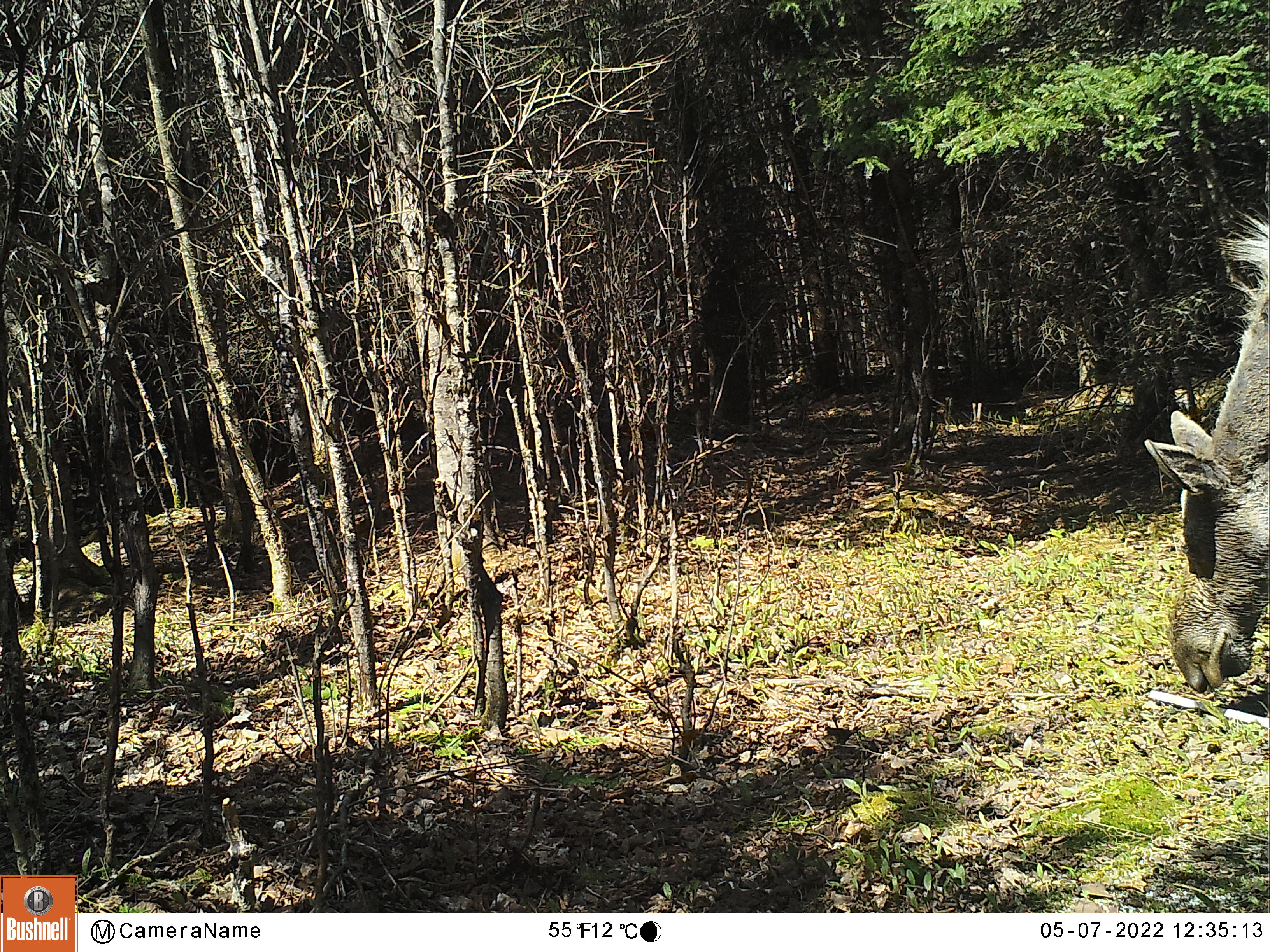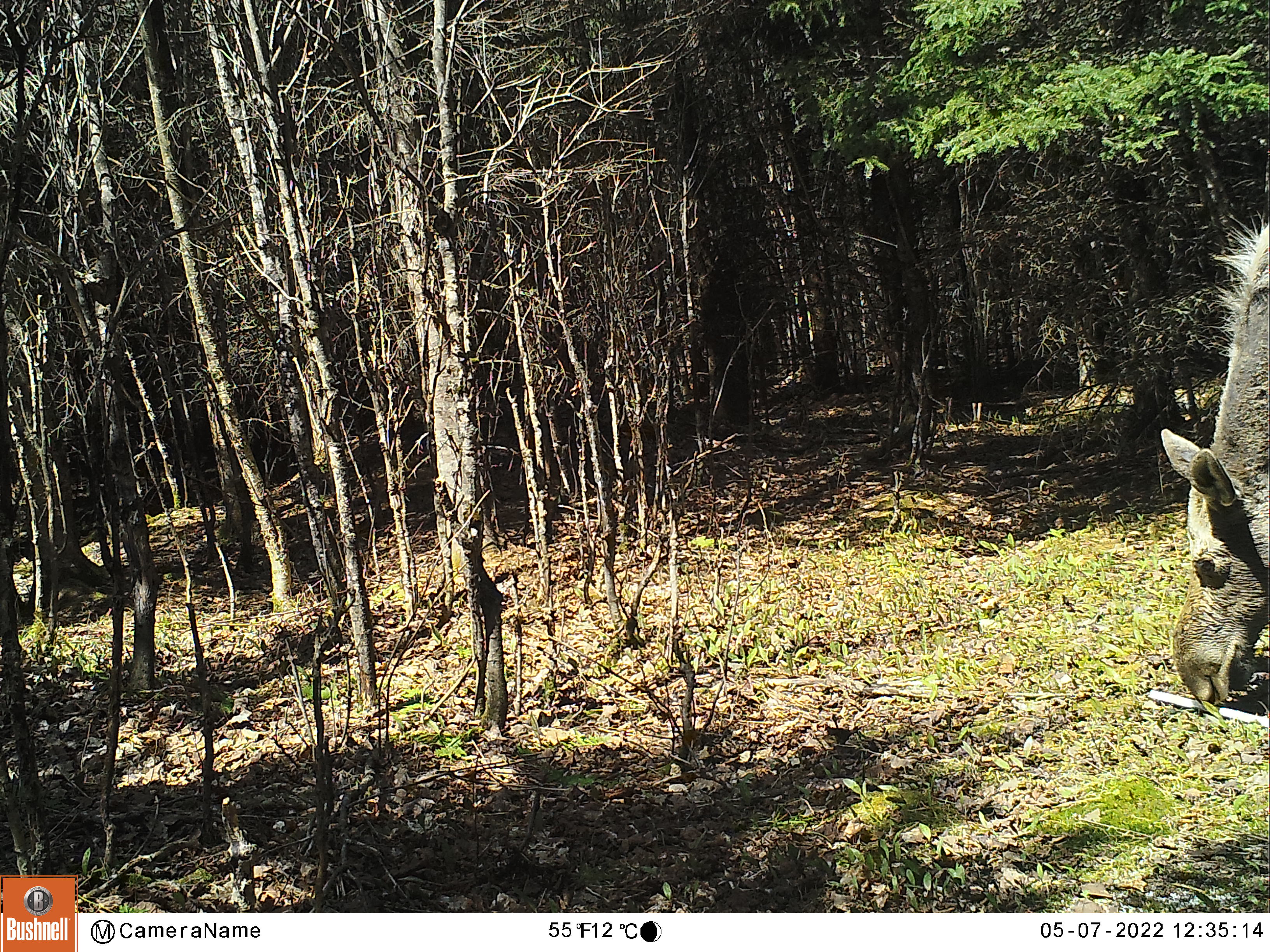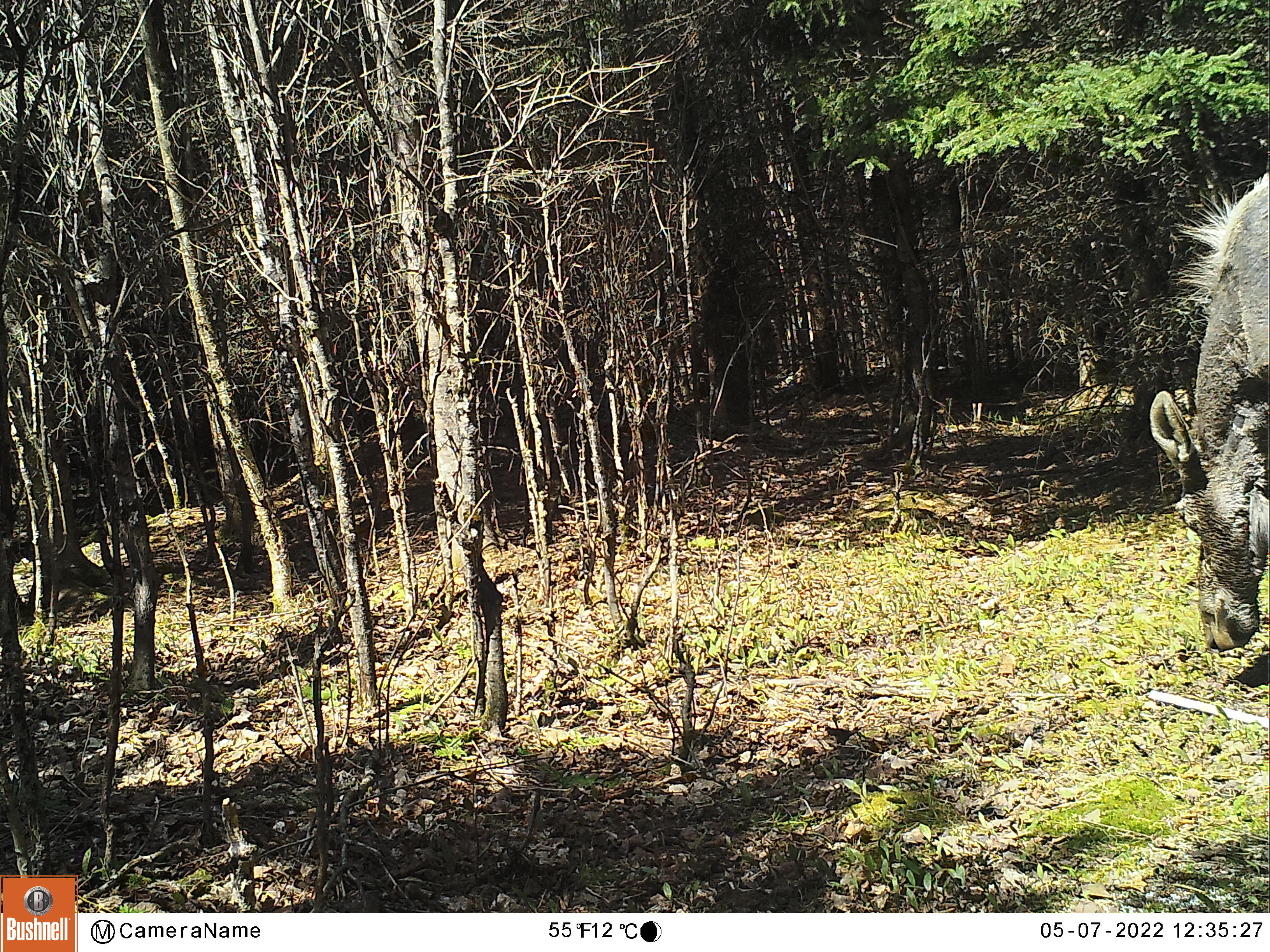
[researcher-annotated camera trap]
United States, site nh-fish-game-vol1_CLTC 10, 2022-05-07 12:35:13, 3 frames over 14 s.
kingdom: Animalia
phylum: Chordata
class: Mammalia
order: Artiodactyla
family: Cervidae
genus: Alces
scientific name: Alces alces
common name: moose